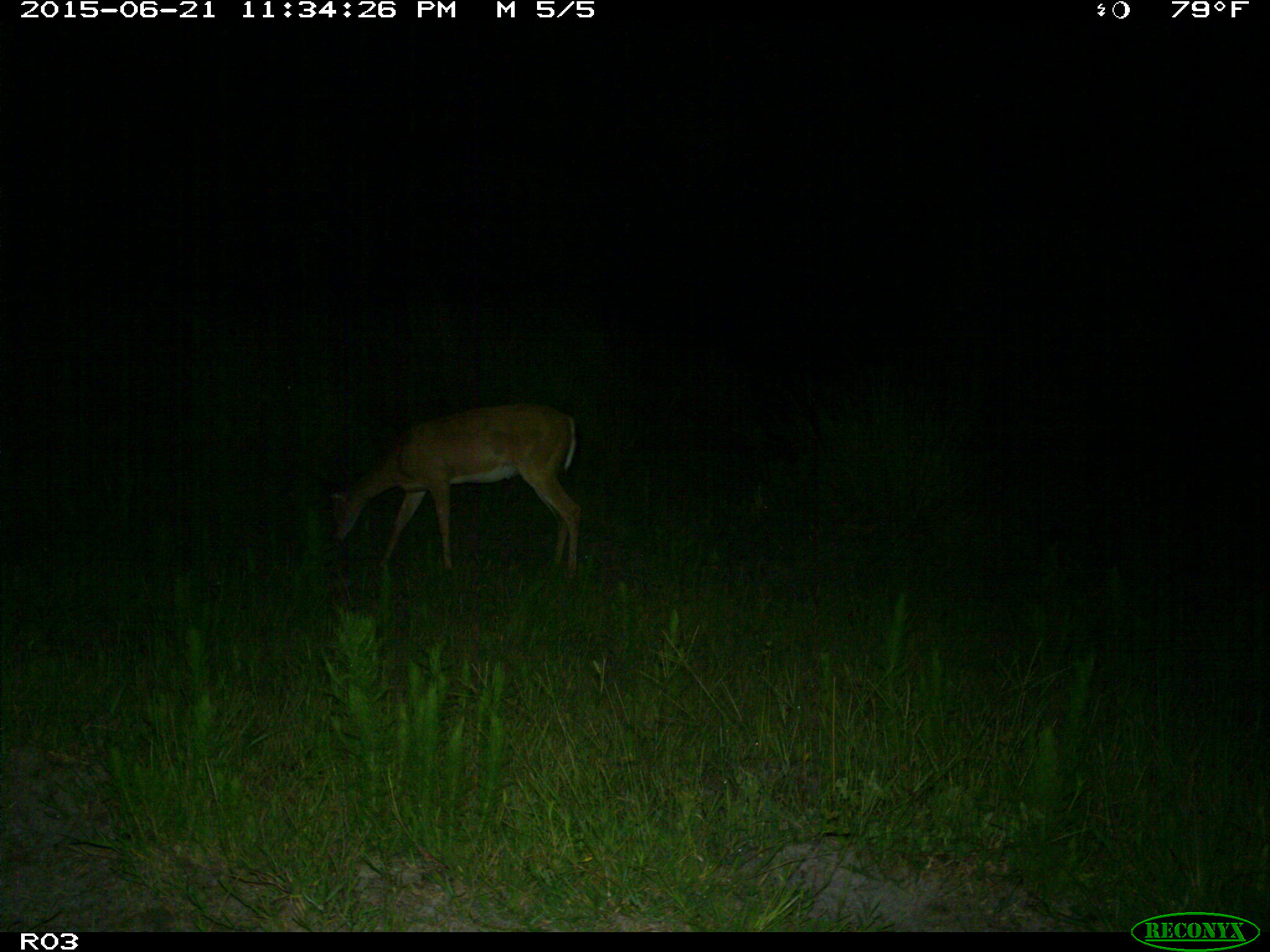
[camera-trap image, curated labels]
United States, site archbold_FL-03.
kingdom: Animalia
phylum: Chordata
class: Mammalia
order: Artiodactyla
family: Cervidae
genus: Odocoileus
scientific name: Odocoileus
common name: deer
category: unidentified deer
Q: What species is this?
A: Unidentified deer (deer) (Odocoileus).